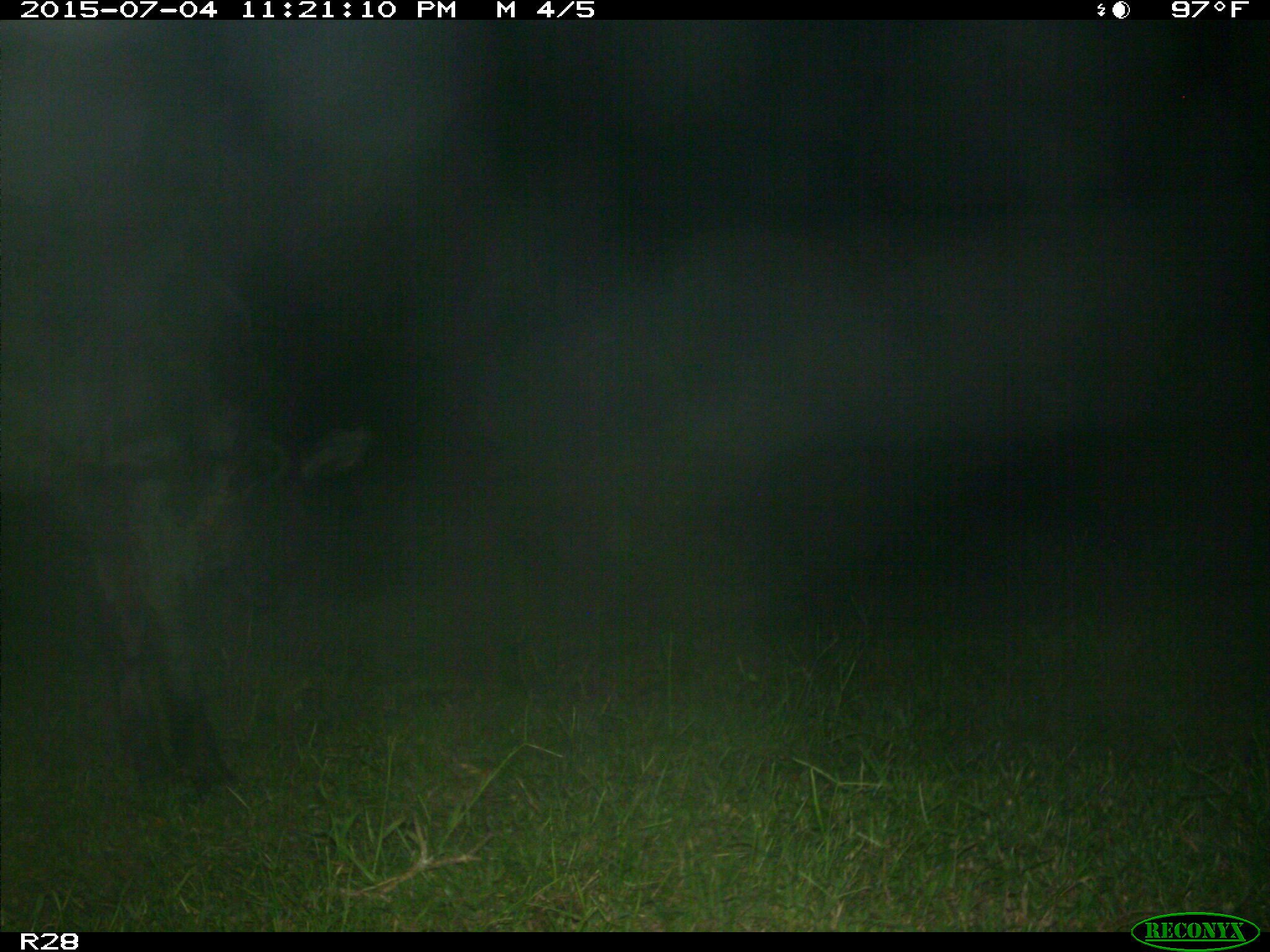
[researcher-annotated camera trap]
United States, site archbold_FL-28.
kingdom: Animalia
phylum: Chordata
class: Mammalia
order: Artiodactyla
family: Bovidae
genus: Bos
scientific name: Bos taurus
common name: domestic cow